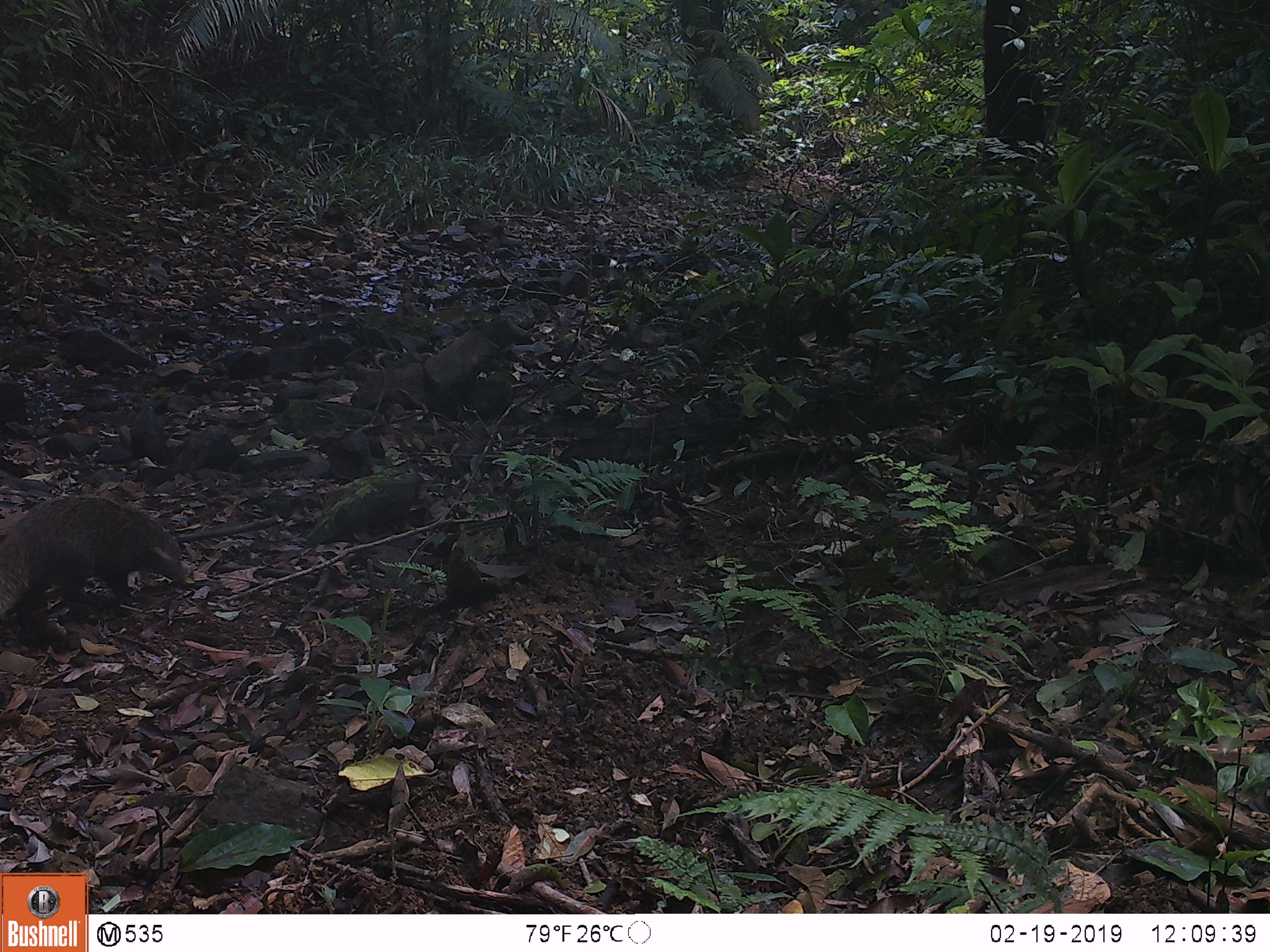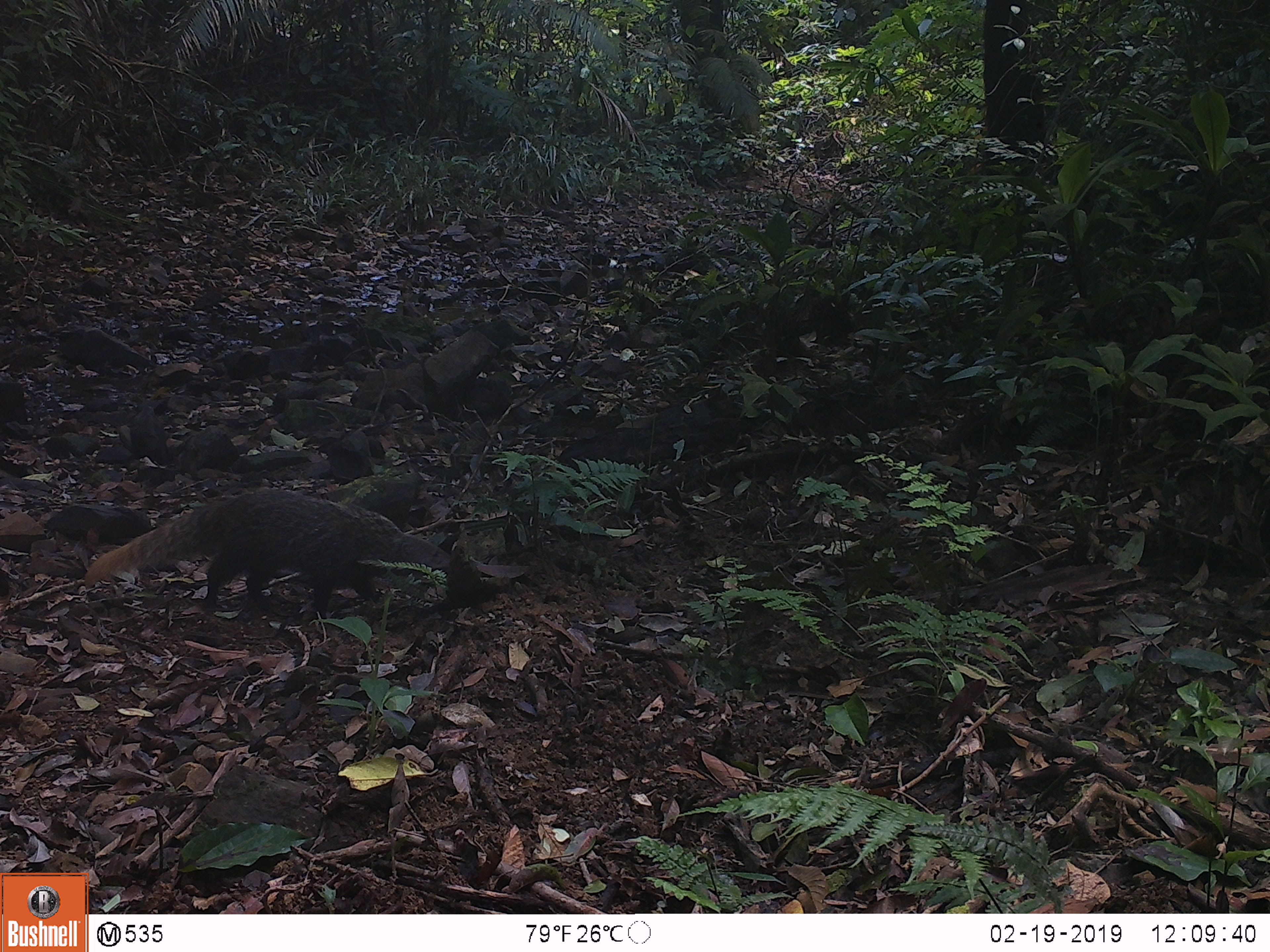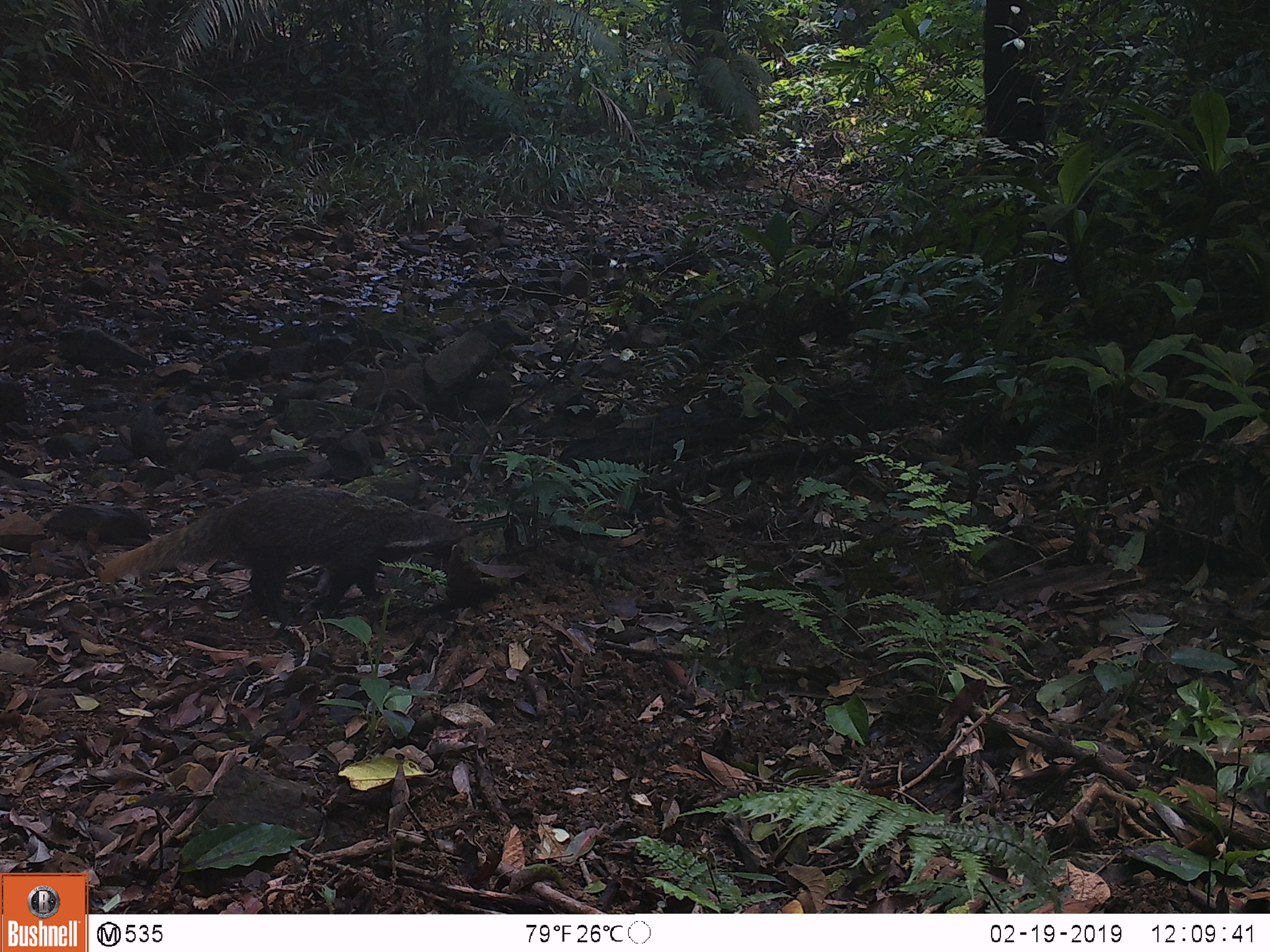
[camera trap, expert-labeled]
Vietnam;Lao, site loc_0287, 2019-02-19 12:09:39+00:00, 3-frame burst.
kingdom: Animalia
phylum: Chordata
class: Mammalia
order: Carnivora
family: Herpestidae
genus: Urva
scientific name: Urva urva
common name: crab-eating mongoose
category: crab eating mongoose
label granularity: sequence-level